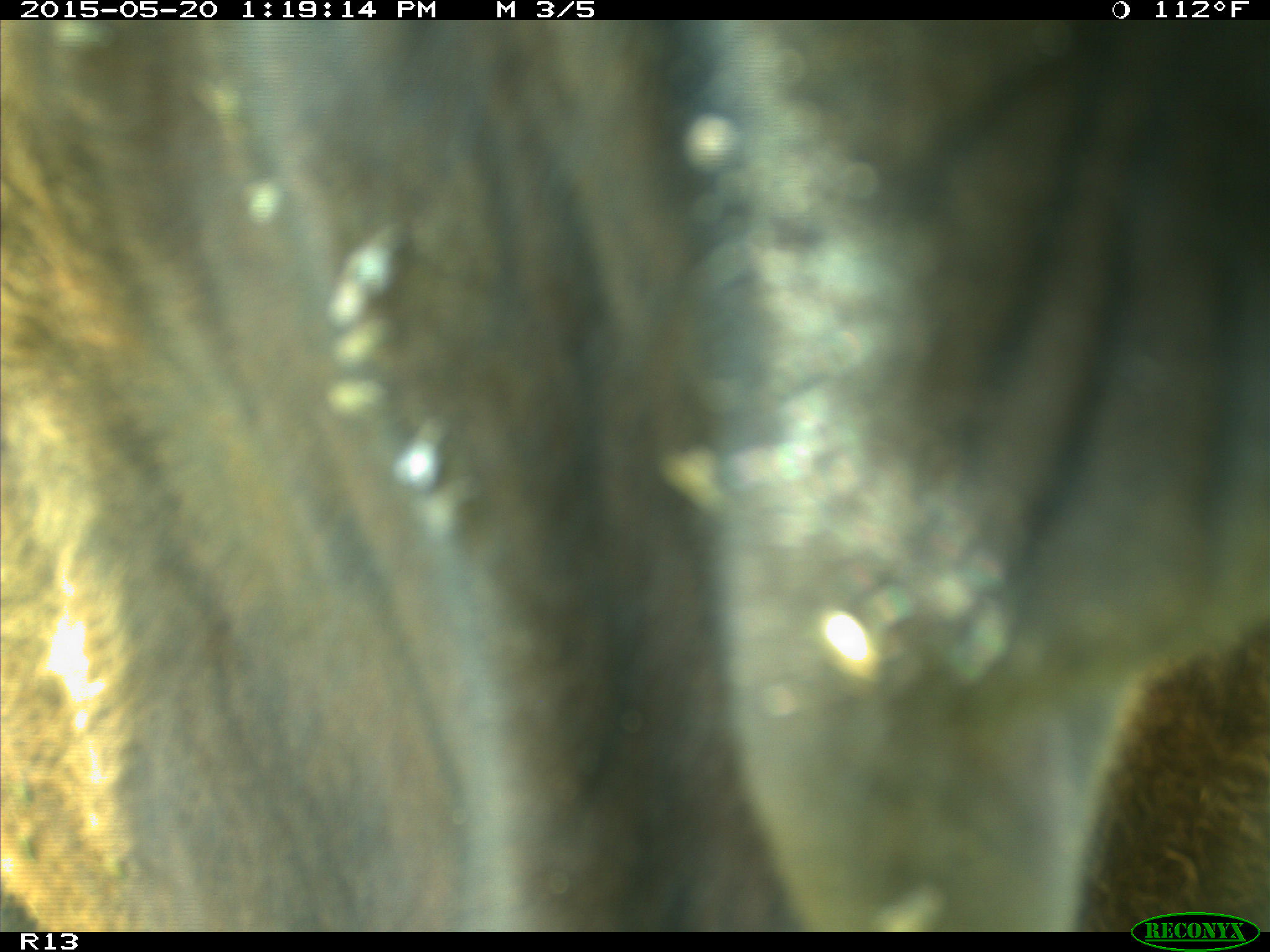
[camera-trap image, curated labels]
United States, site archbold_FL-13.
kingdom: Animalia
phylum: Chordata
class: Mammalia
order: Artiodactyla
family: Bovidae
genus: Bos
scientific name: Bos taurus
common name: domestic cow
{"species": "Bos taurus (domestic cow)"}